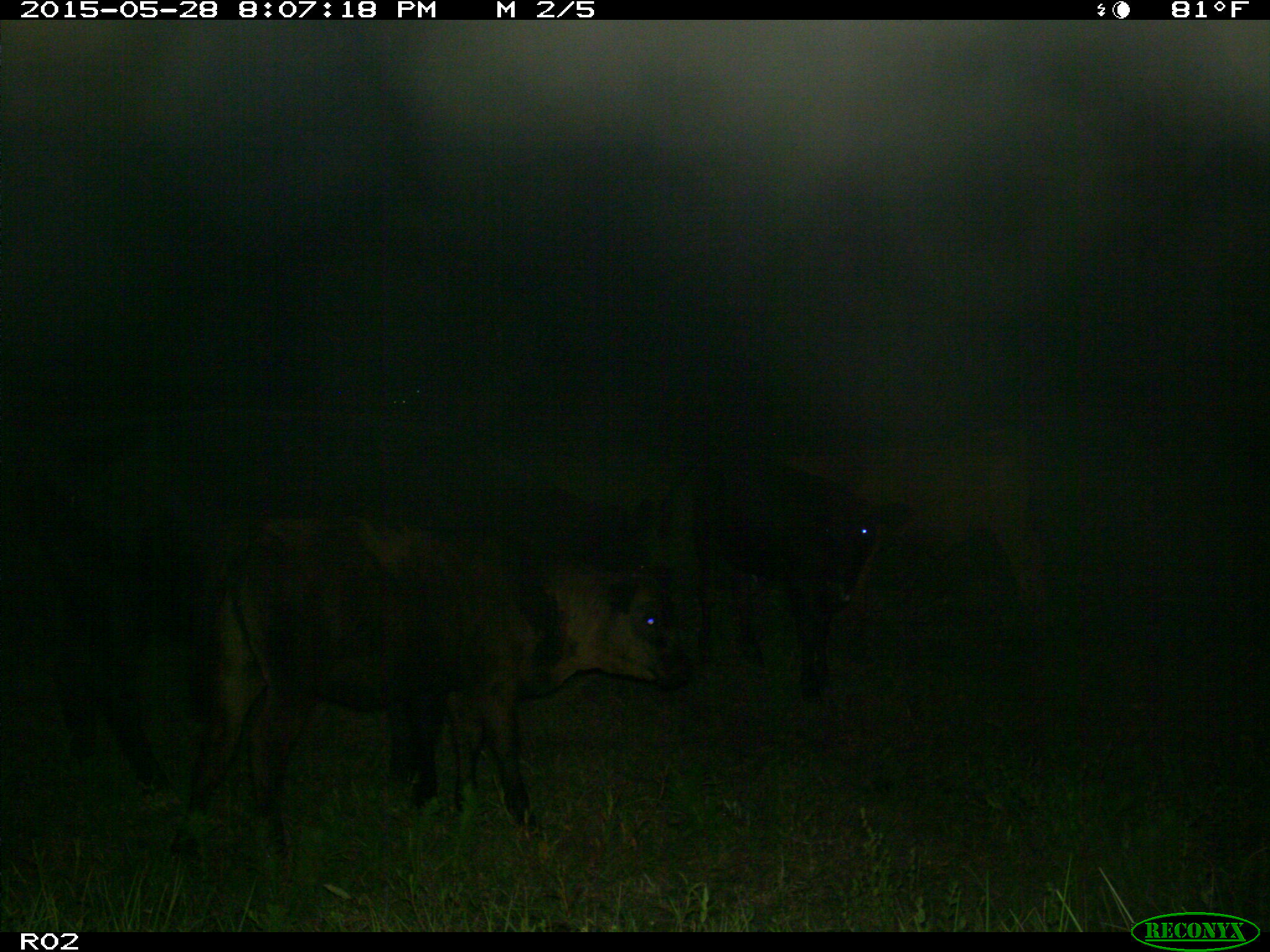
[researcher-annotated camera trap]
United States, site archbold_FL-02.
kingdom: Animalia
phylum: Chordata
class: Mammalia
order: Artiodactyla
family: Bovidae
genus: Bos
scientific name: Bos taurus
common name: domestic cow